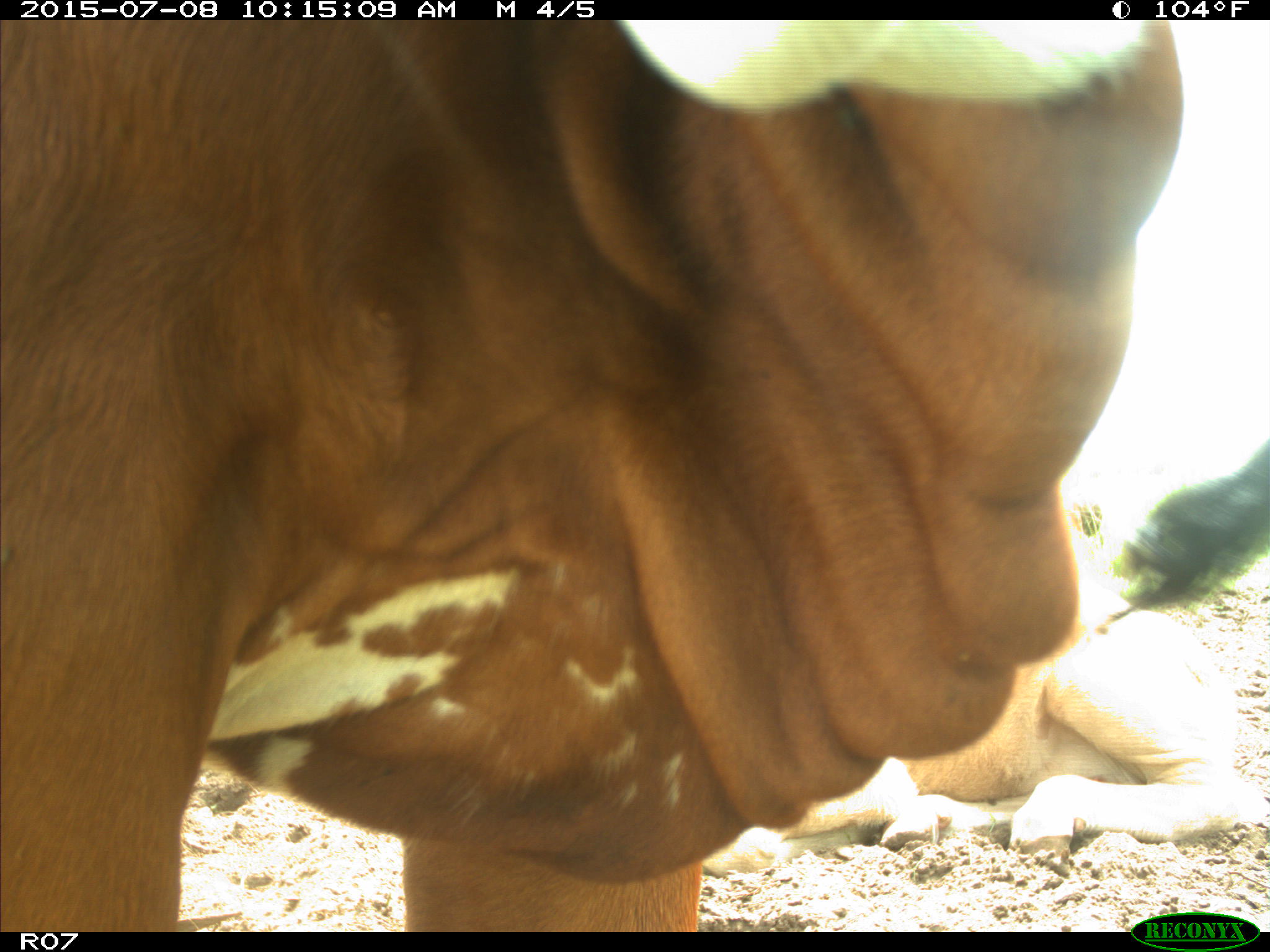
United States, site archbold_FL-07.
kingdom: Animalia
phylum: Chordata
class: Mammalia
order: Artiodactyla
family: Bovidae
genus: Bos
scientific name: Bos taurus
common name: domestic cow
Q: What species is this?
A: Bos taurus (domestic cow).